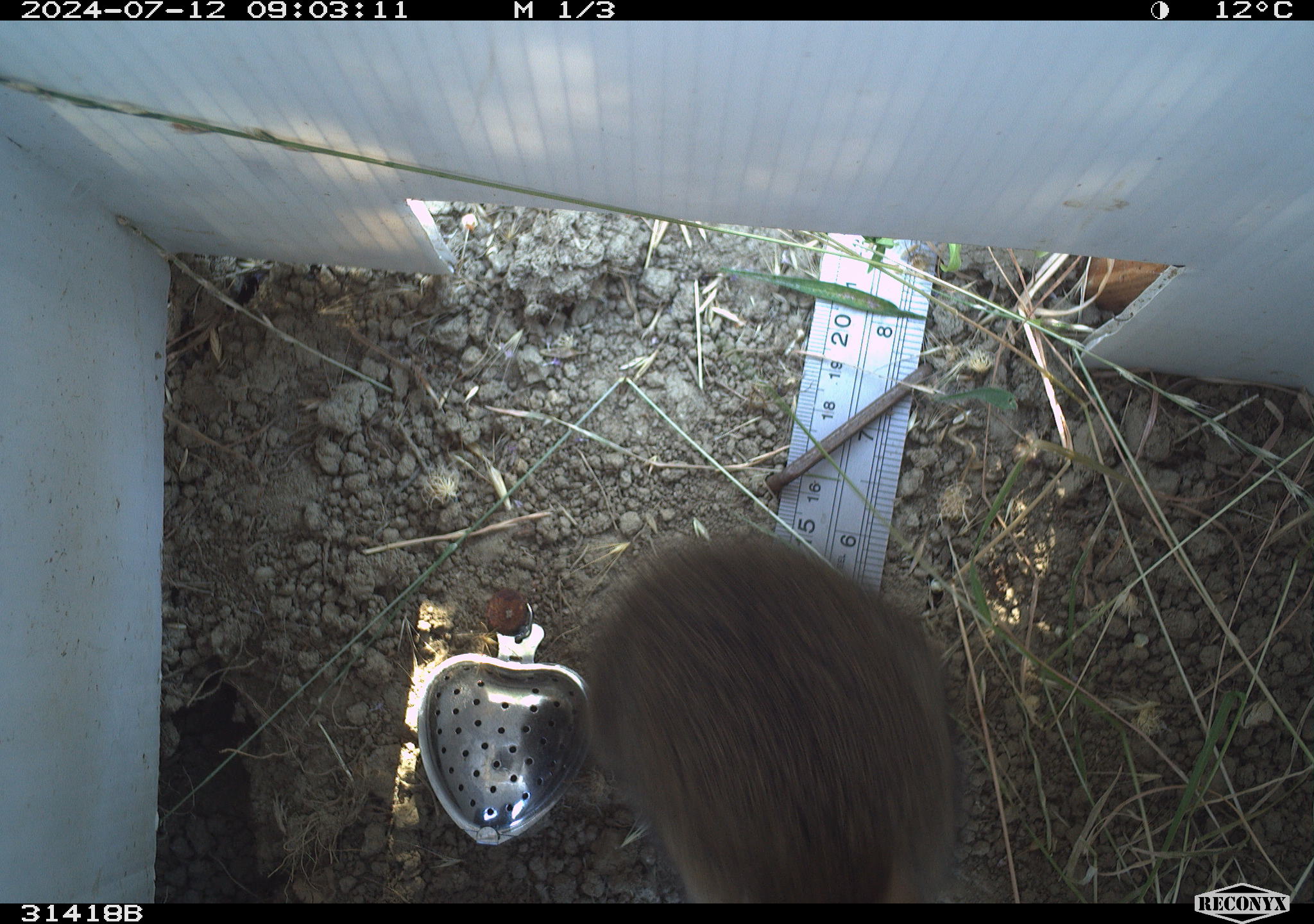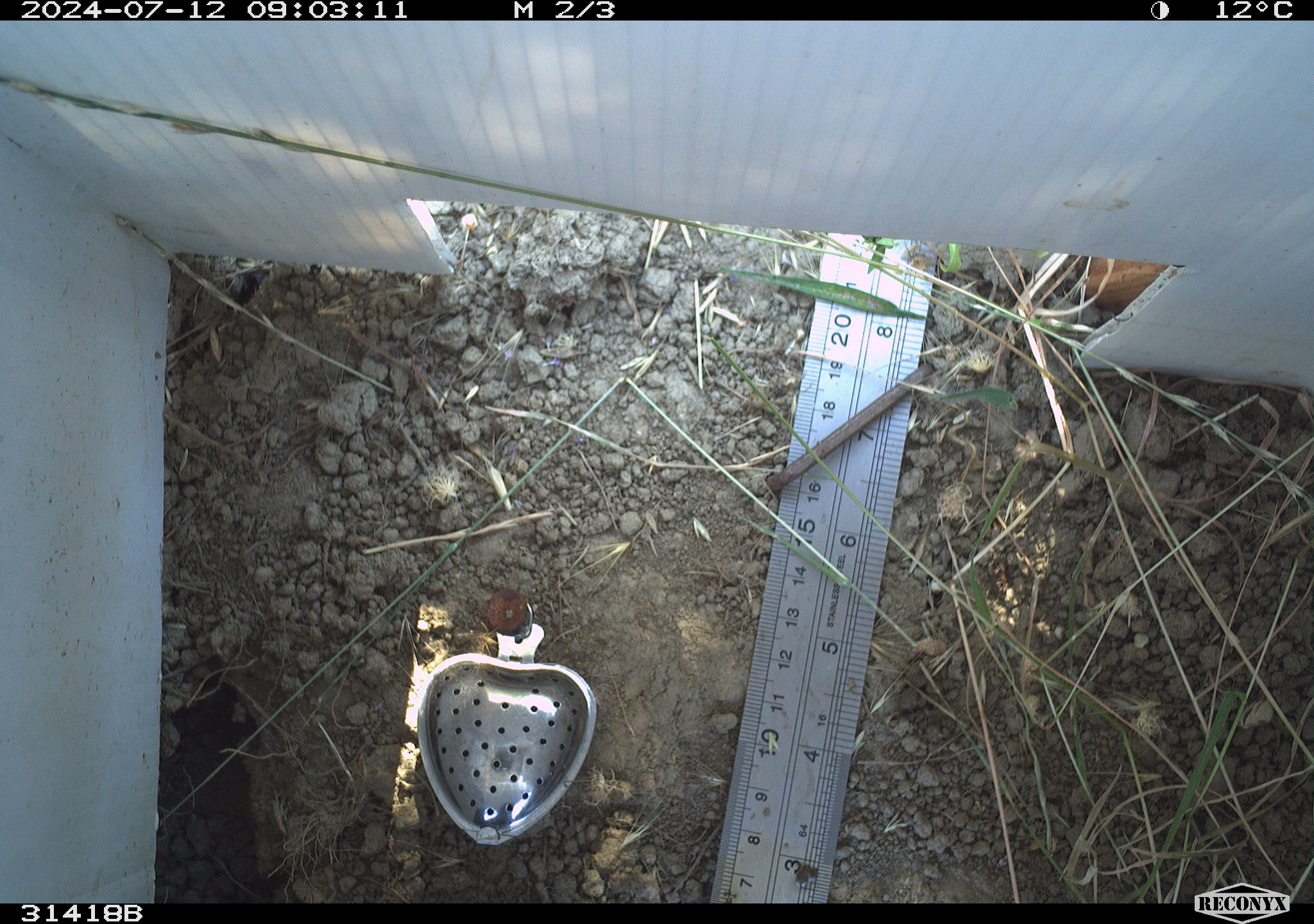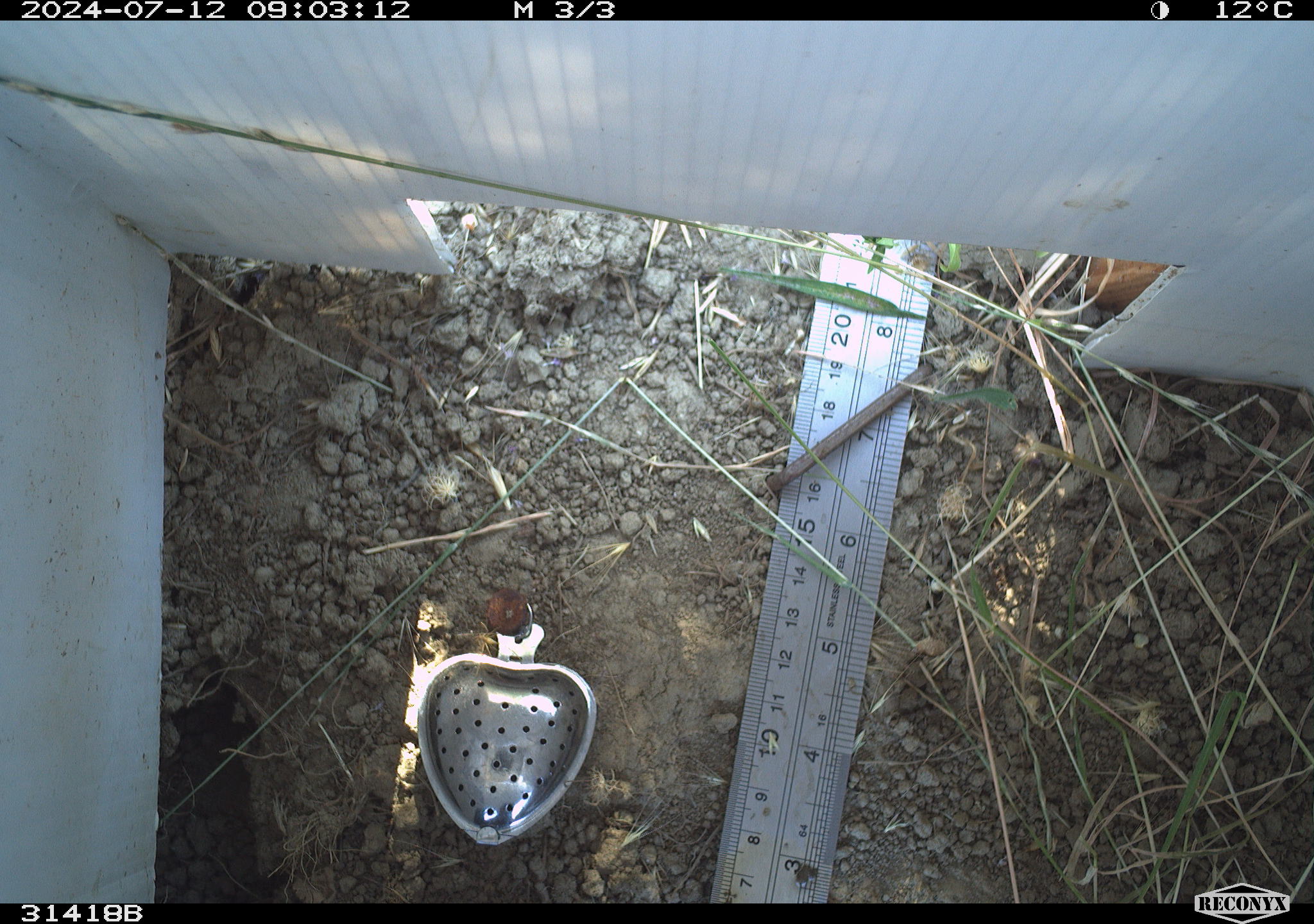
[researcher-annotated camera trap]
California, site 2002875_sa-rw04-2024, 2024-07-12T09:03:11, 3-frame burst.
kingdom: Animalia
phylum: Chordata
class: Mammalia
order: Lagomorpha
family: Leporidae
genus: Sylvilagus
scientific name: Sylvilagus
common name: cottontail rabbits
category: sylvilagus species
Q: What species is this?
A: Sylvilagus species (cottontail rabbits) (Sylvilagus).